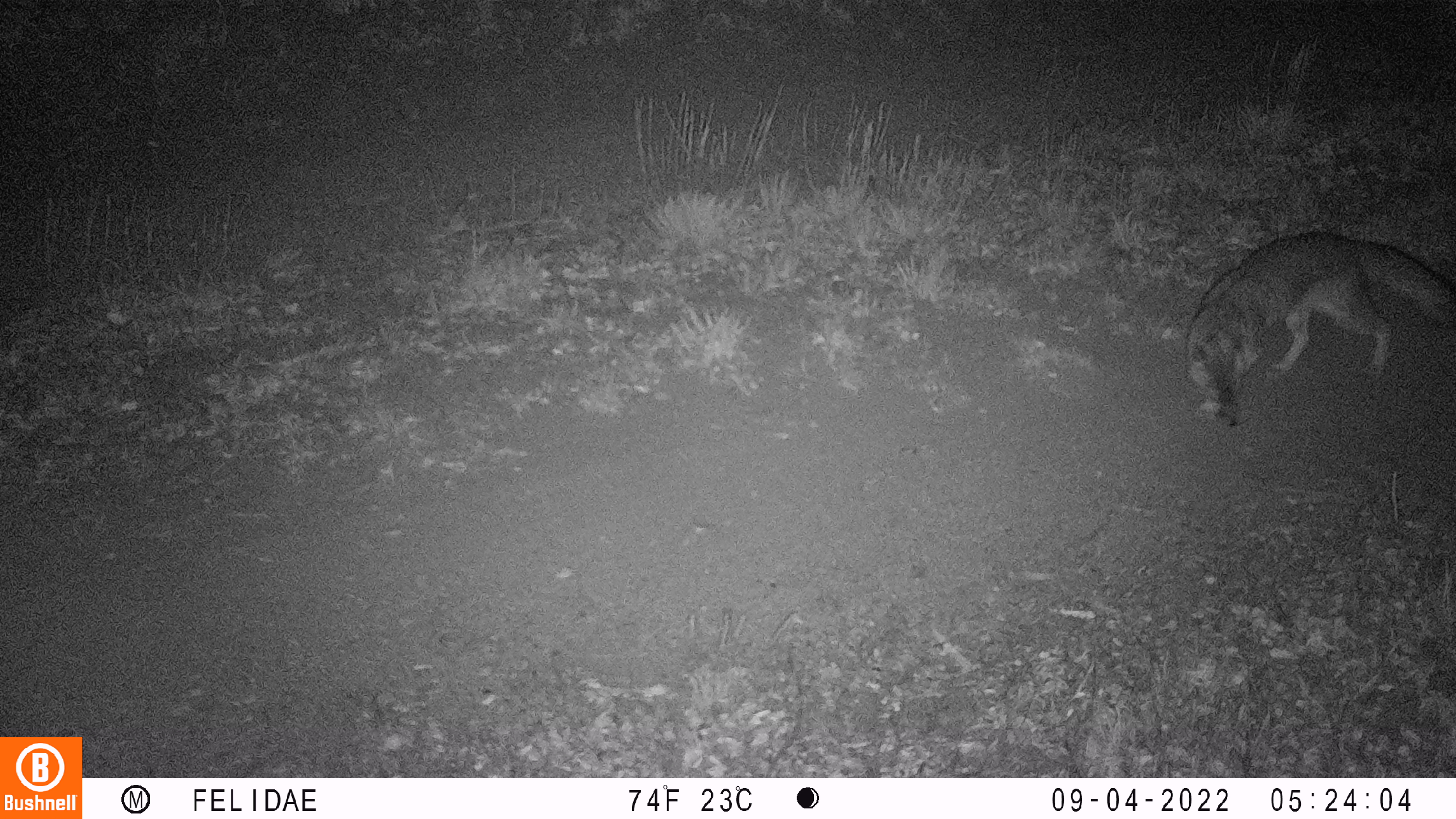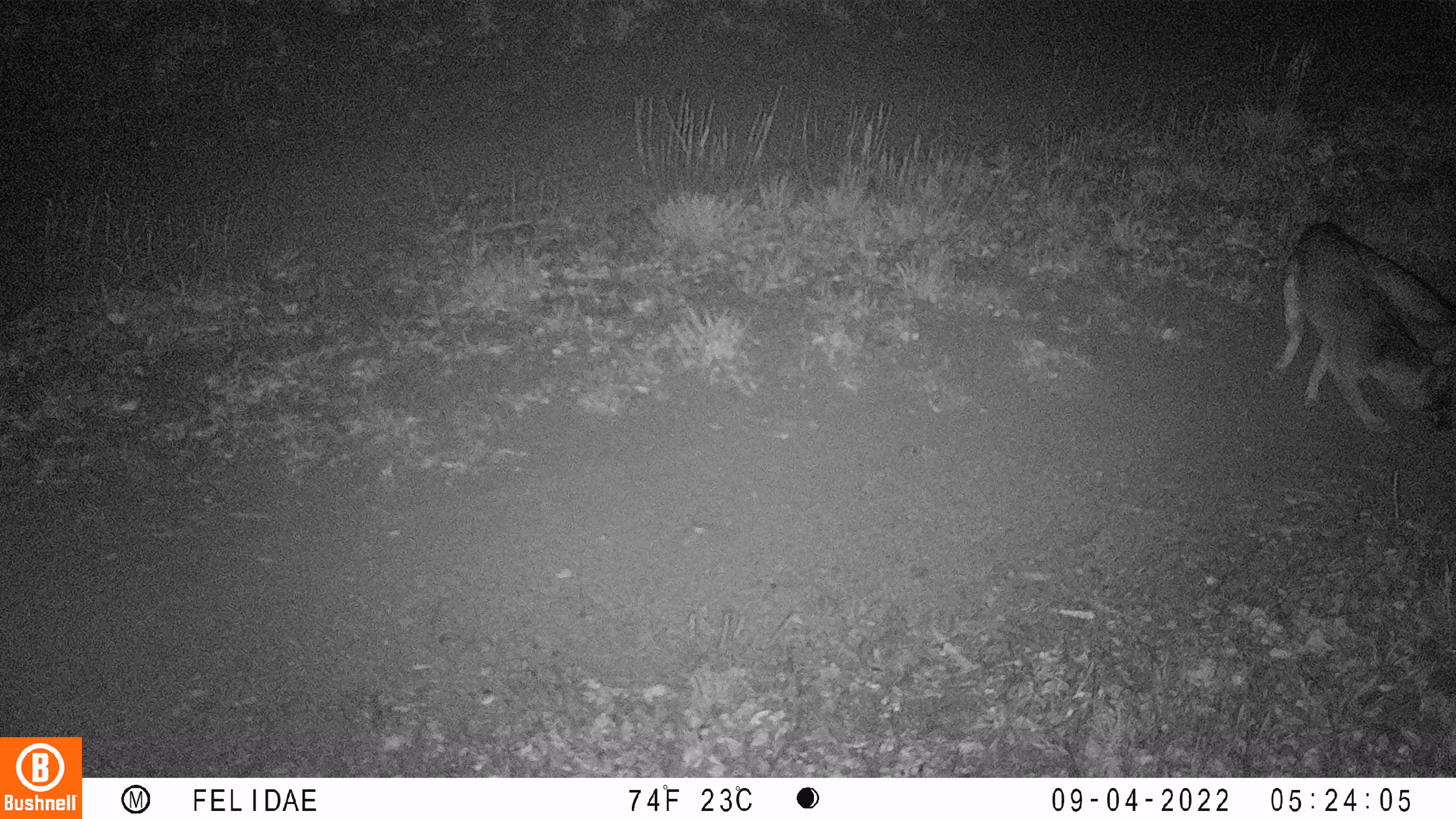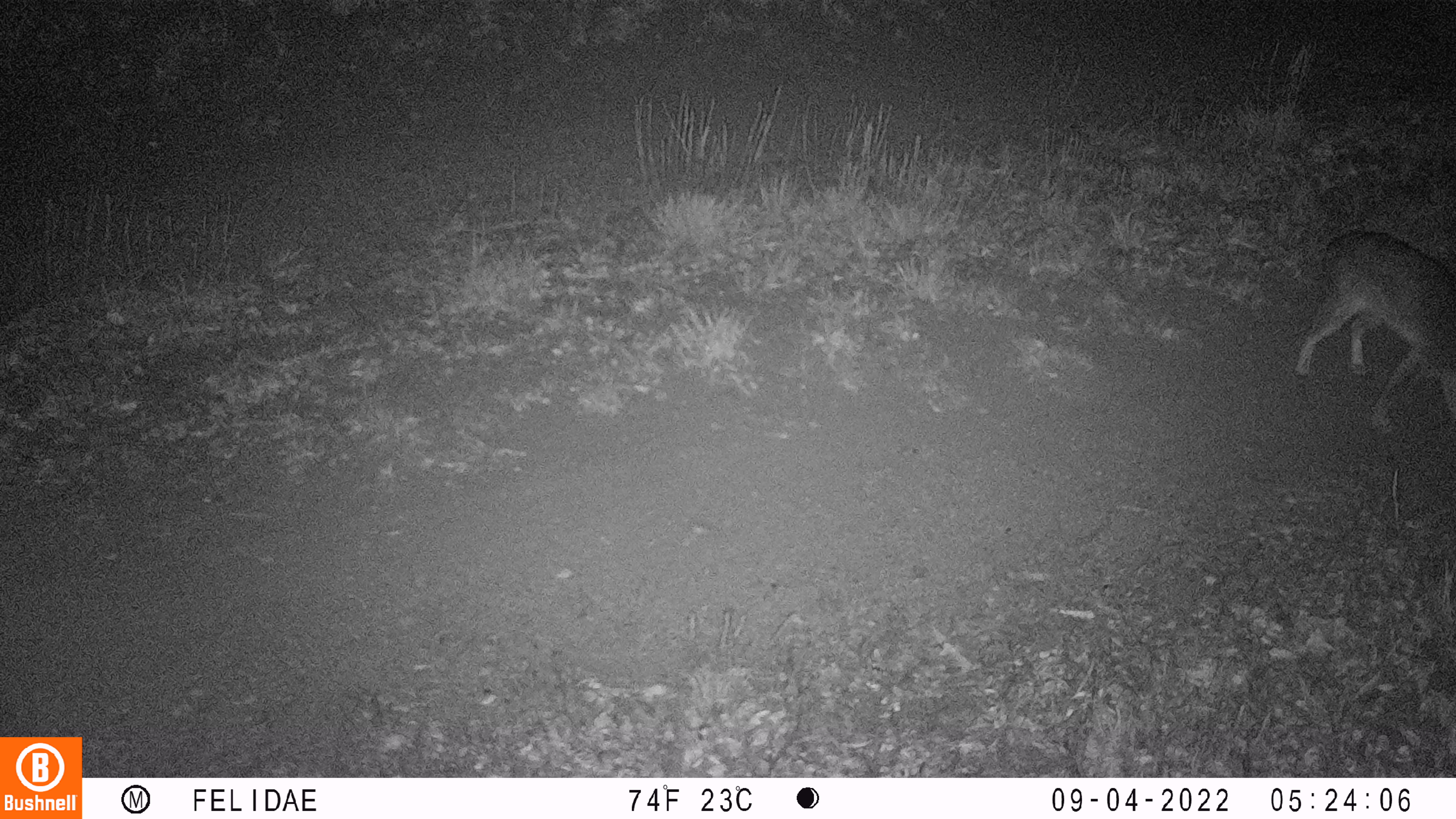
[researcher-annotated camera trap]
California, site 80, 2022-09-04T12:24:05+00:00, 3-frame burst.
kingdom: Animalia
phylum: Chordata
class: Mammalia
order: Carnivora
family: Canidae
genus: Urocyon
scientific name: Urocyon cinereoargenteus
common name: gray fox